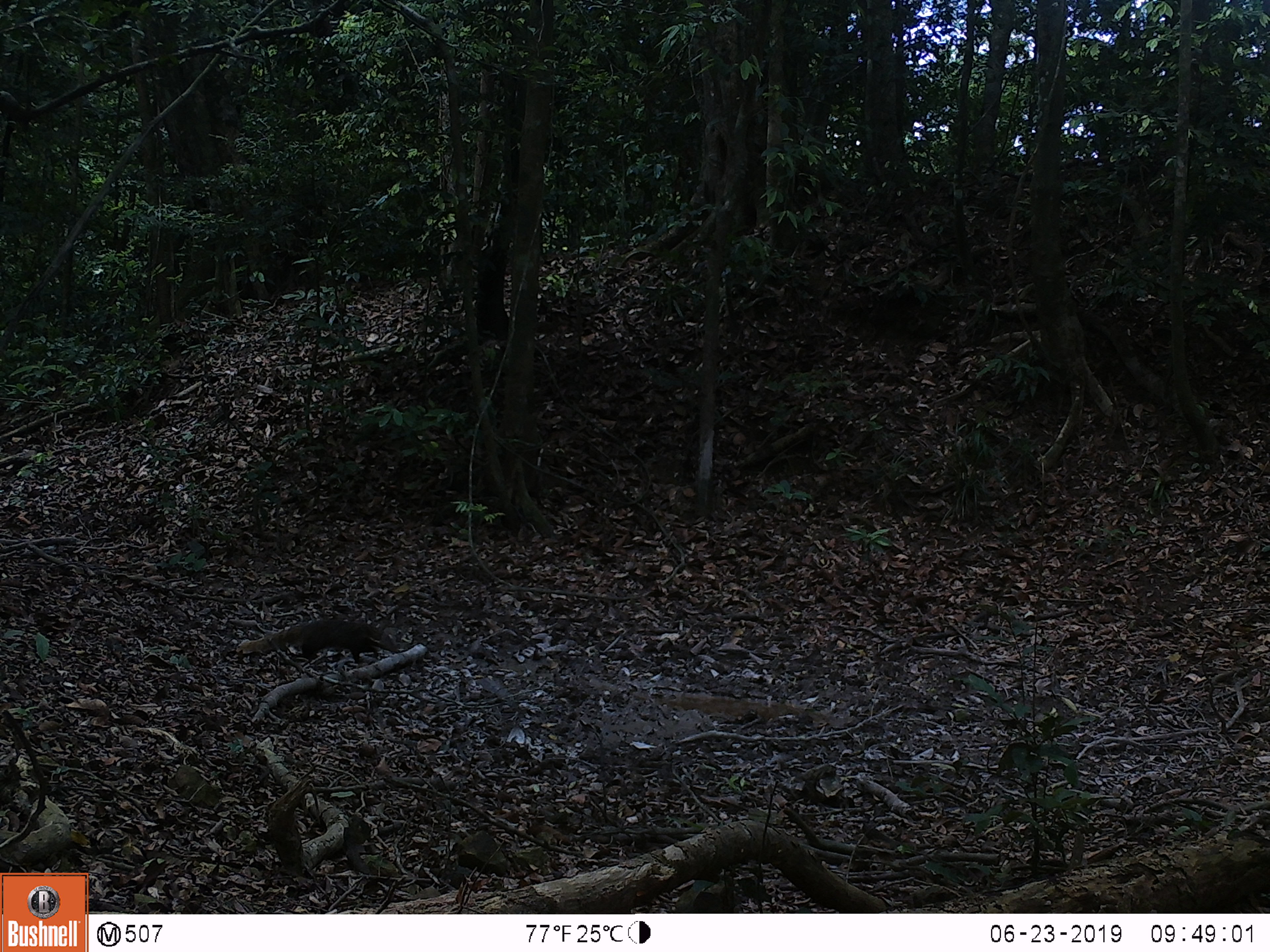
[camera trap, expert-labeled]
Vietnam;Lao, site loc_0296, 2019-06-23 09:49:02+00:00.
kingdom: Animalia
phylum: Chordata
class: Mammalia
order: Carnivora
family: Herpestidae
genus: Urva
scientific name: Urva urva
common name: crab-eating mongoose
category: crab eating mongoose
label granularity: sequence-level